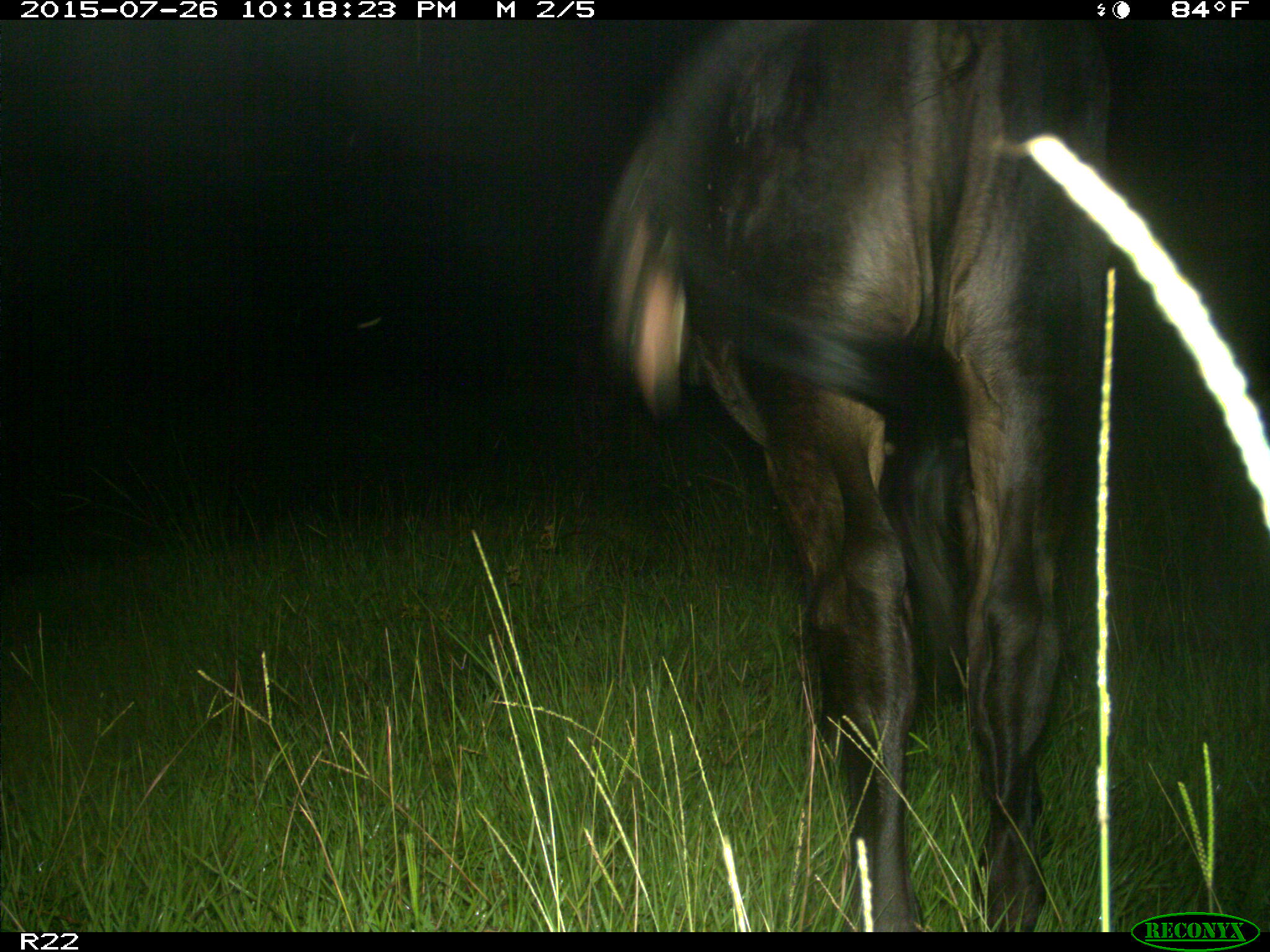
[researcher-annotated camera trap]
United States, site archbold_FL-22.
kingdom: Animalia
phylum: Chordata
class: Mammalia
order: Artiodactyla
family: Bovidae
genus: Bos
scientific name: Bos taurus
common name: domestic cow